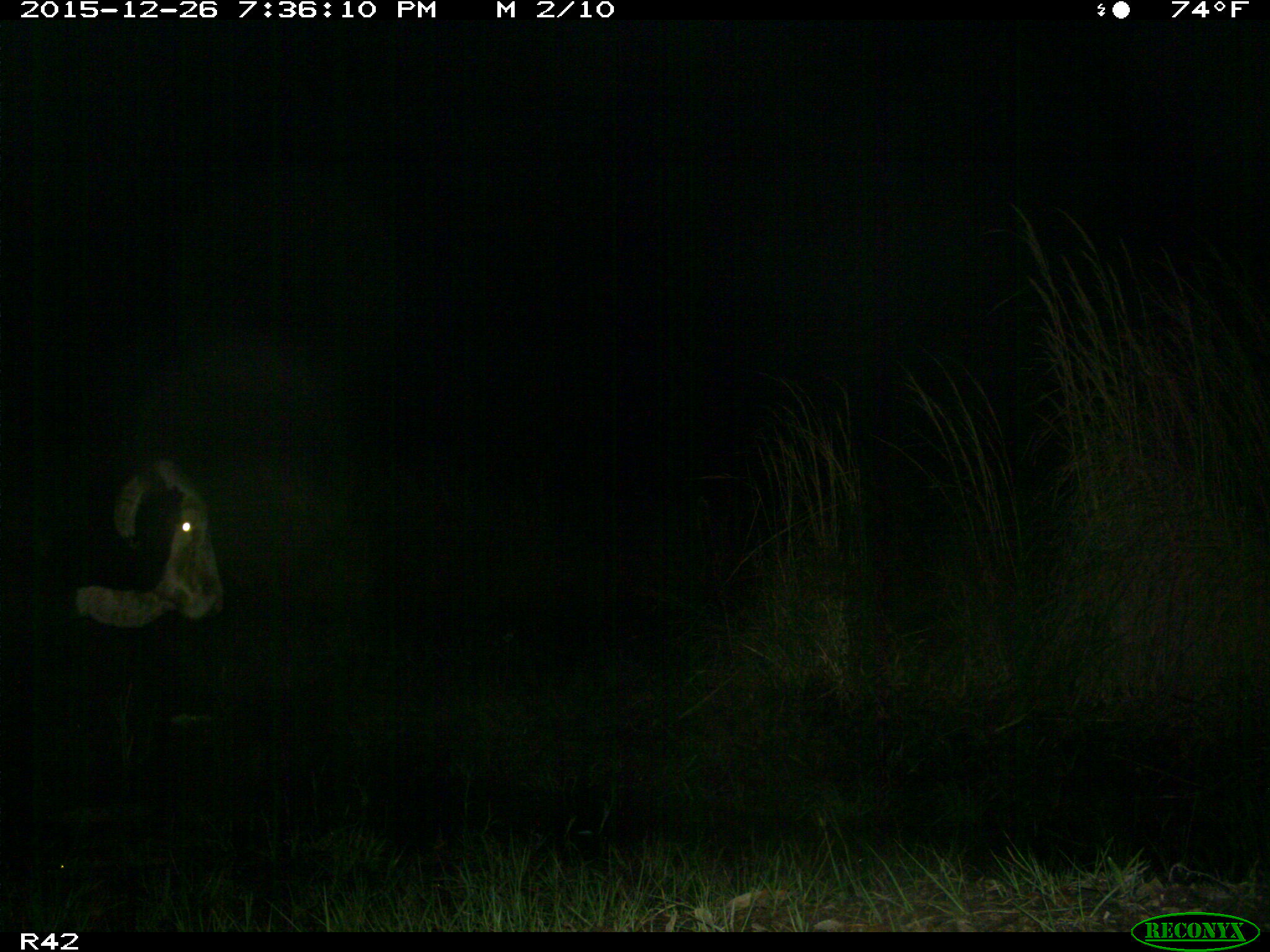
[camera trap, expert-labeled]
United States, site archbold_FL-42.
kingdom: Animalia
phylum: Chordata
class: Mammalia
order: Artiodactyla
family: Bovidae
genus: Bos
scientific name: Bos taurus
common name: domestic cow